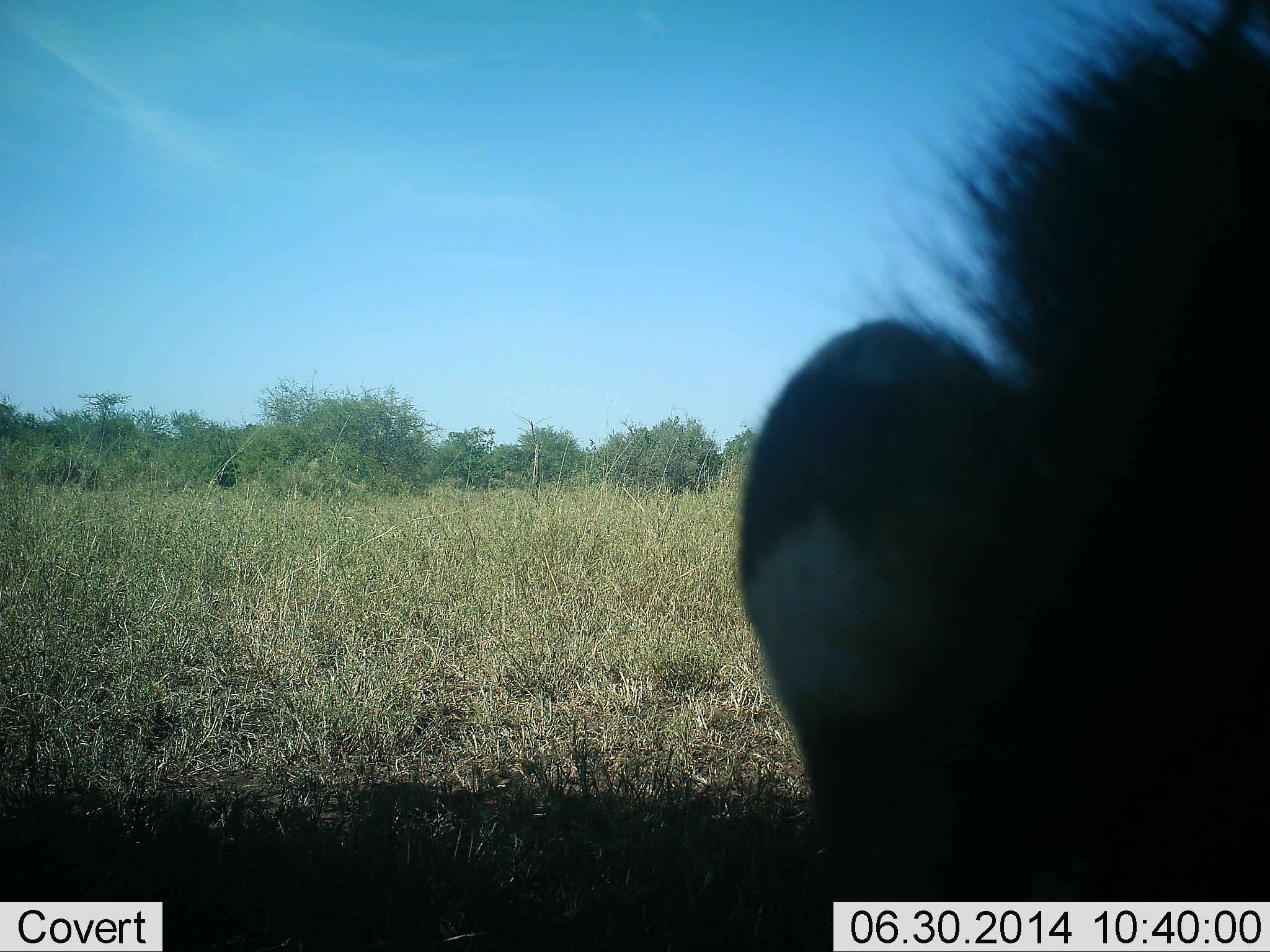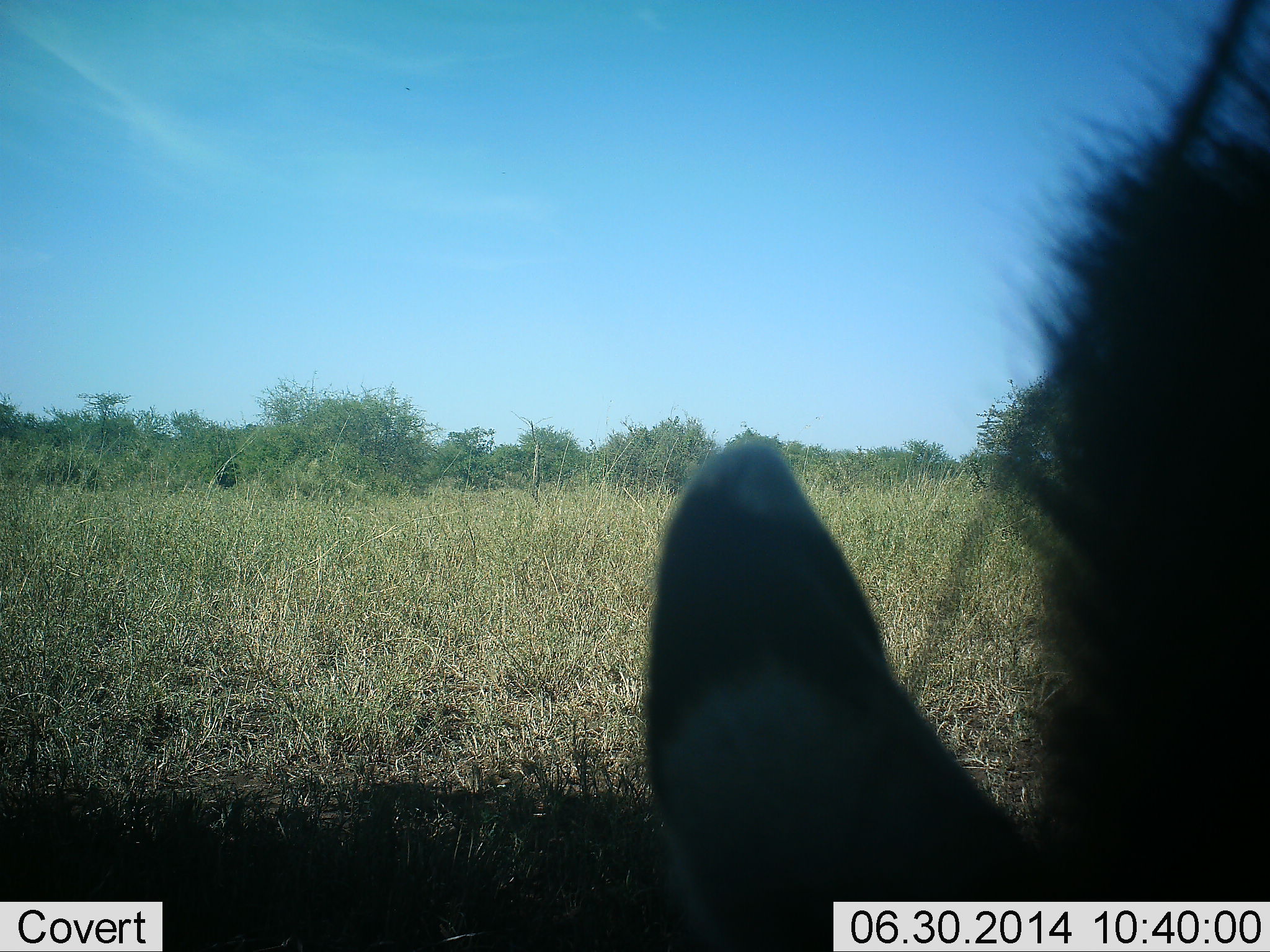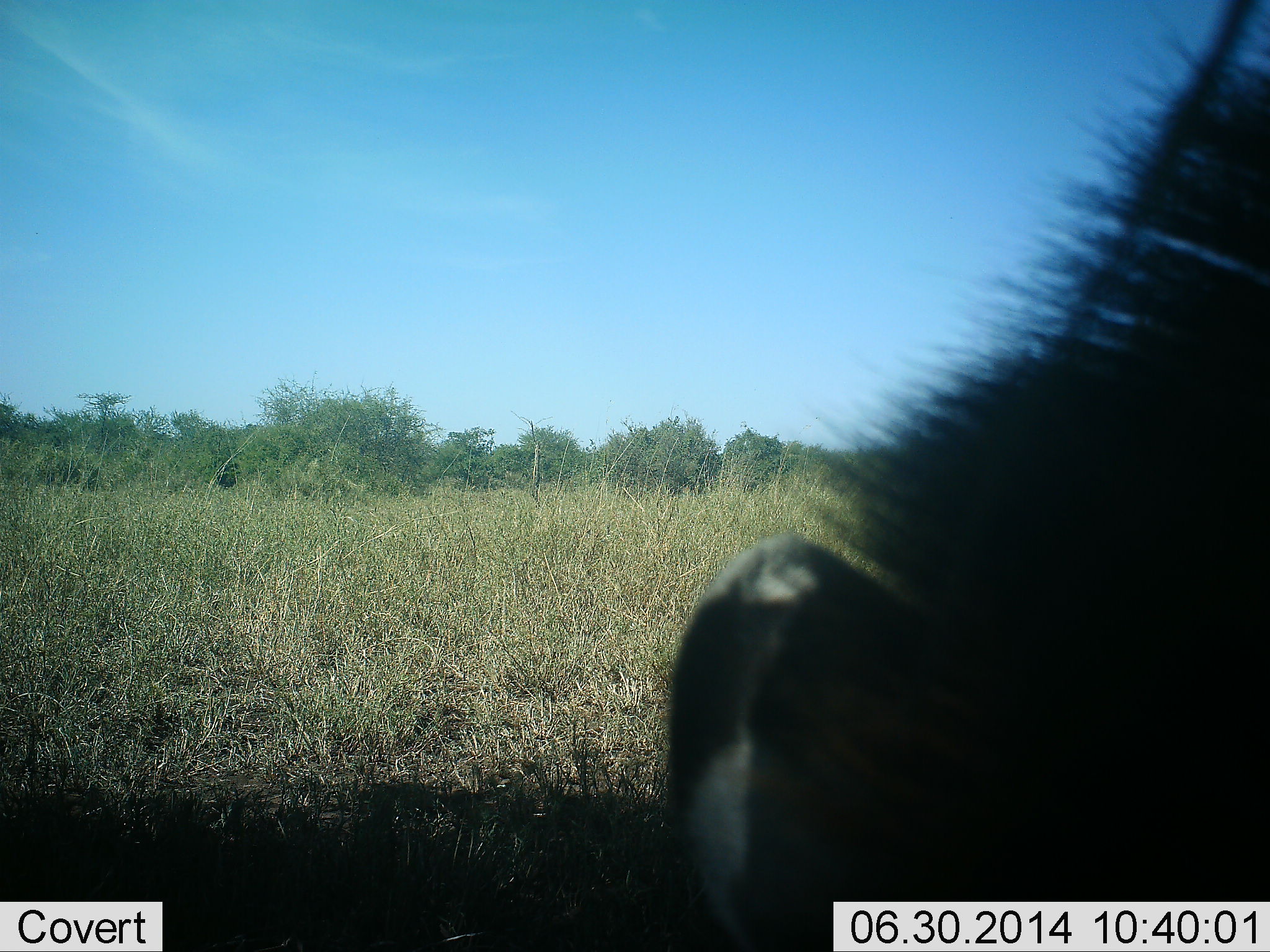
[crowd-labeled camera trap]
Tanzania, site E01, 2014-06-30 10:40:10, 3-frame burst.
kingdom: Animalia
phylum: Chordata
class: Mammalia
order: Perissodactyla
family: Equidae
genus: Equus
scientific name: Equus quagga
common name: plains zebra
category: zebra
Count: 1.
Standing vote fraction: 17%.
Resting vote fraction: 8%.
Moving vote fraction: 17%.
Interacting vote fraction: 8%.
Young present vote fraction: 0%.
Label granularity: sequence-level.